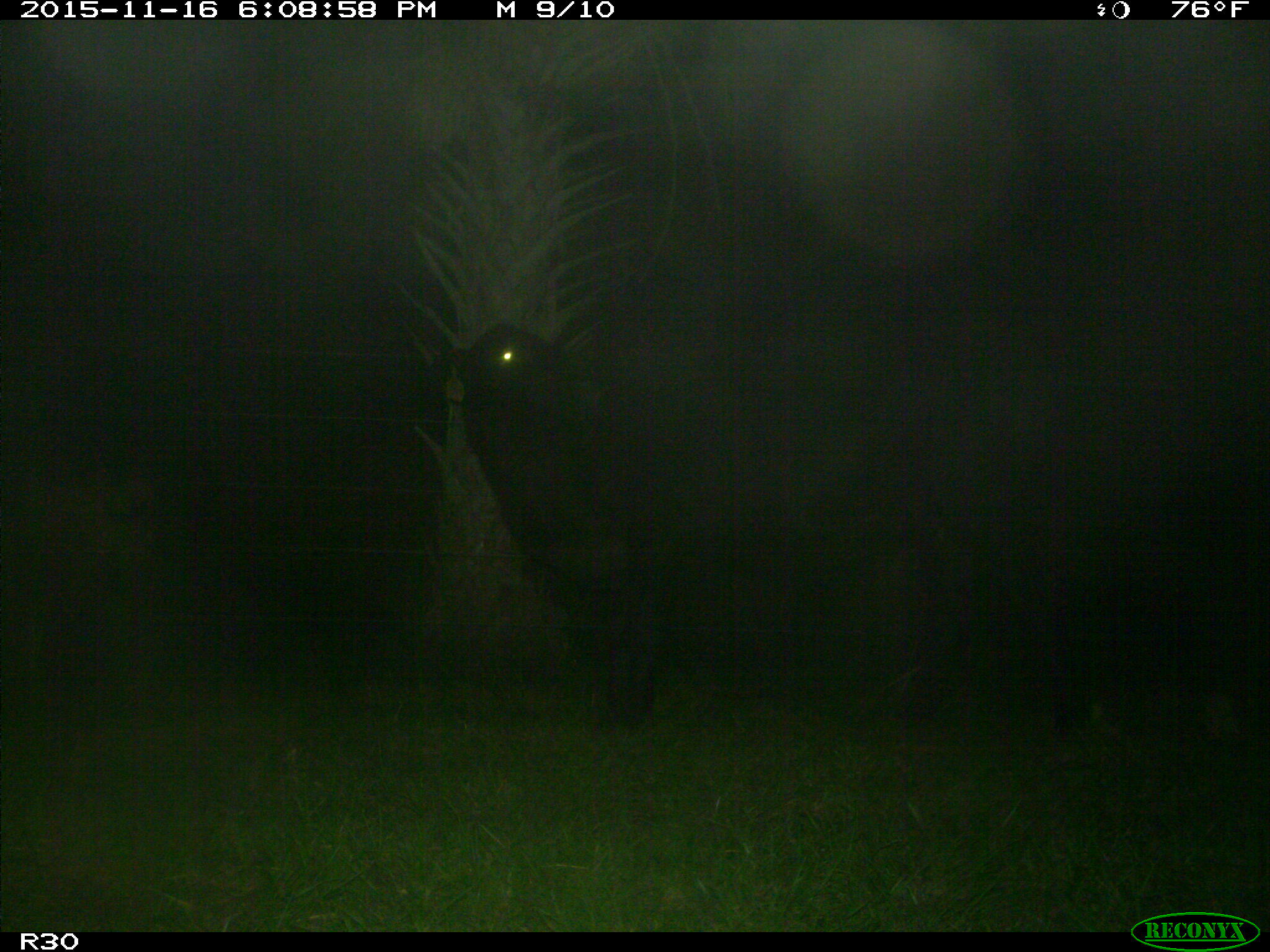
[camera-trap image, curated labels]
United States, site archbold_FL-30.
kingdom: Animalia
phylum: Chordata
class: Mammalia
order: Artiodactyla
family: Bovidae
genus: Bos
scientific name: Bos taurus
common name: domestic cow